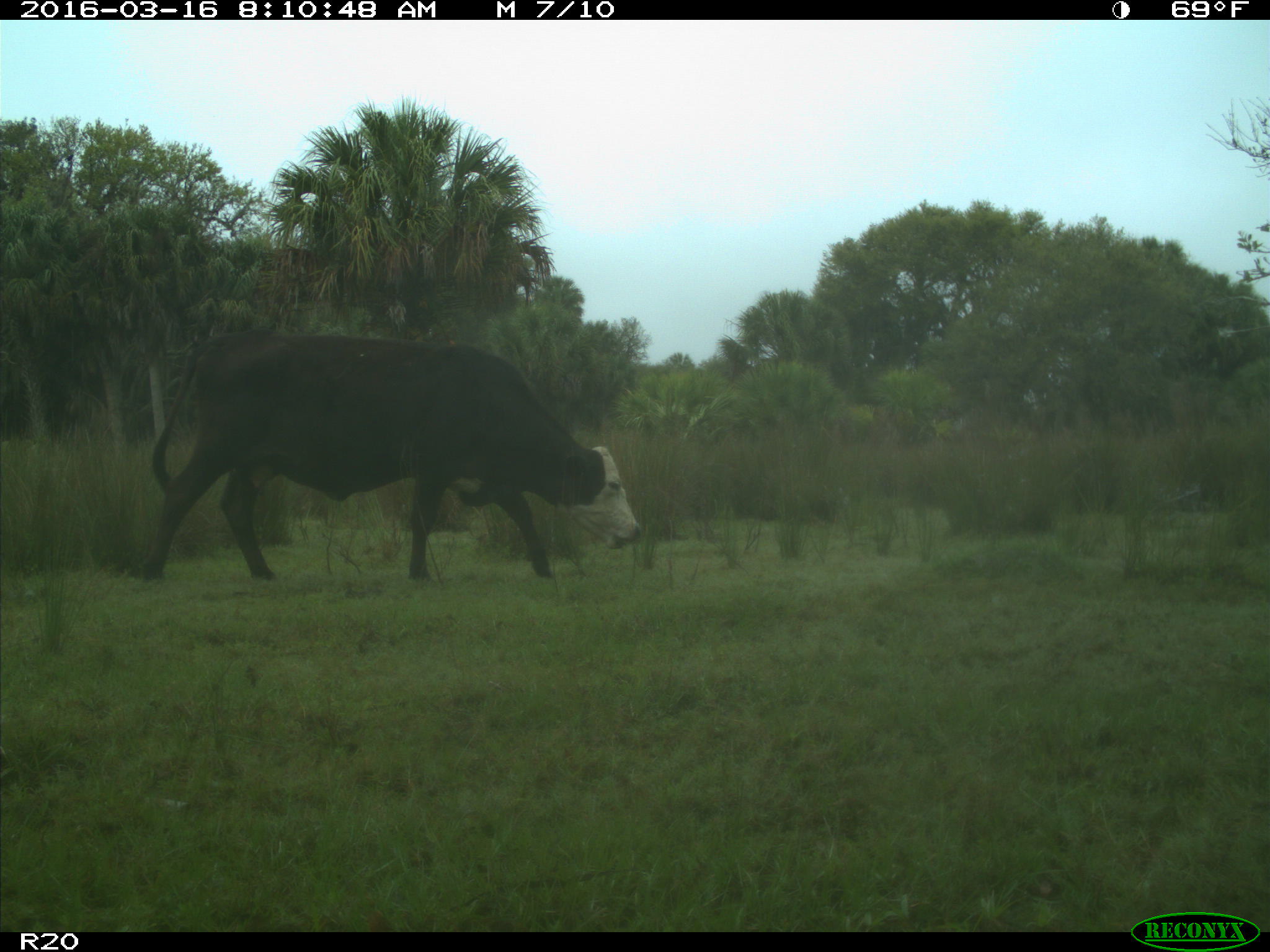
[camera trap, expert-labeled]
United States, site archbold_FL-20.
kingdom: Animalia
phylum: Chordata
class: Mammalia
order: Artiodactyla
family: Bovidae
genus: Bos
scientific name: Bos taurus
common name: domestic cow